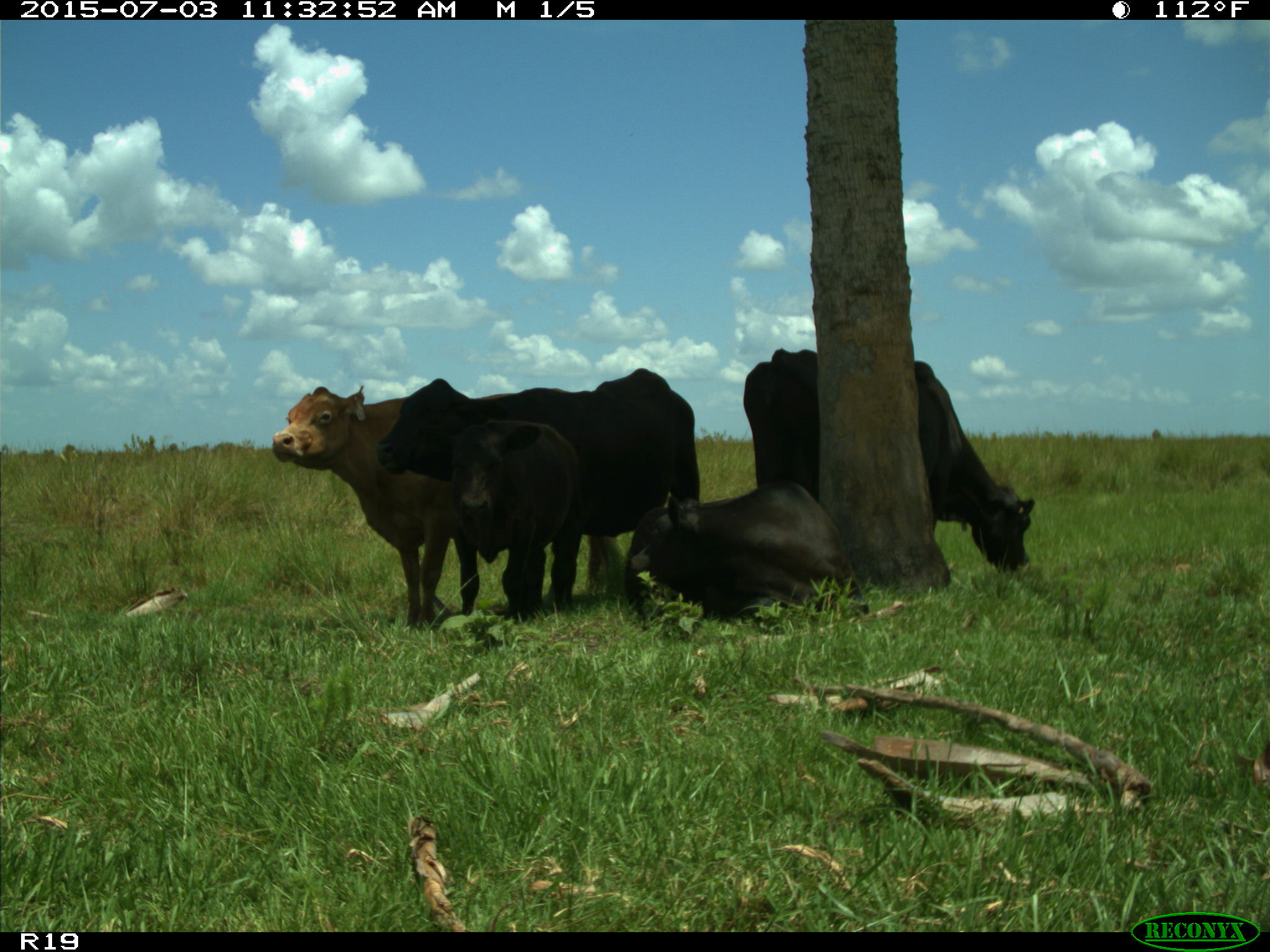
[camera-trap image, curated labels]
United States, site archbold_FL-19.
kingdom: Animalia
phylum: Chordata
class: Mammalia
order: Artiodactyla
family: Bovidae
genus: Bos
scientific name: Bos taurus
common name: domestic cow